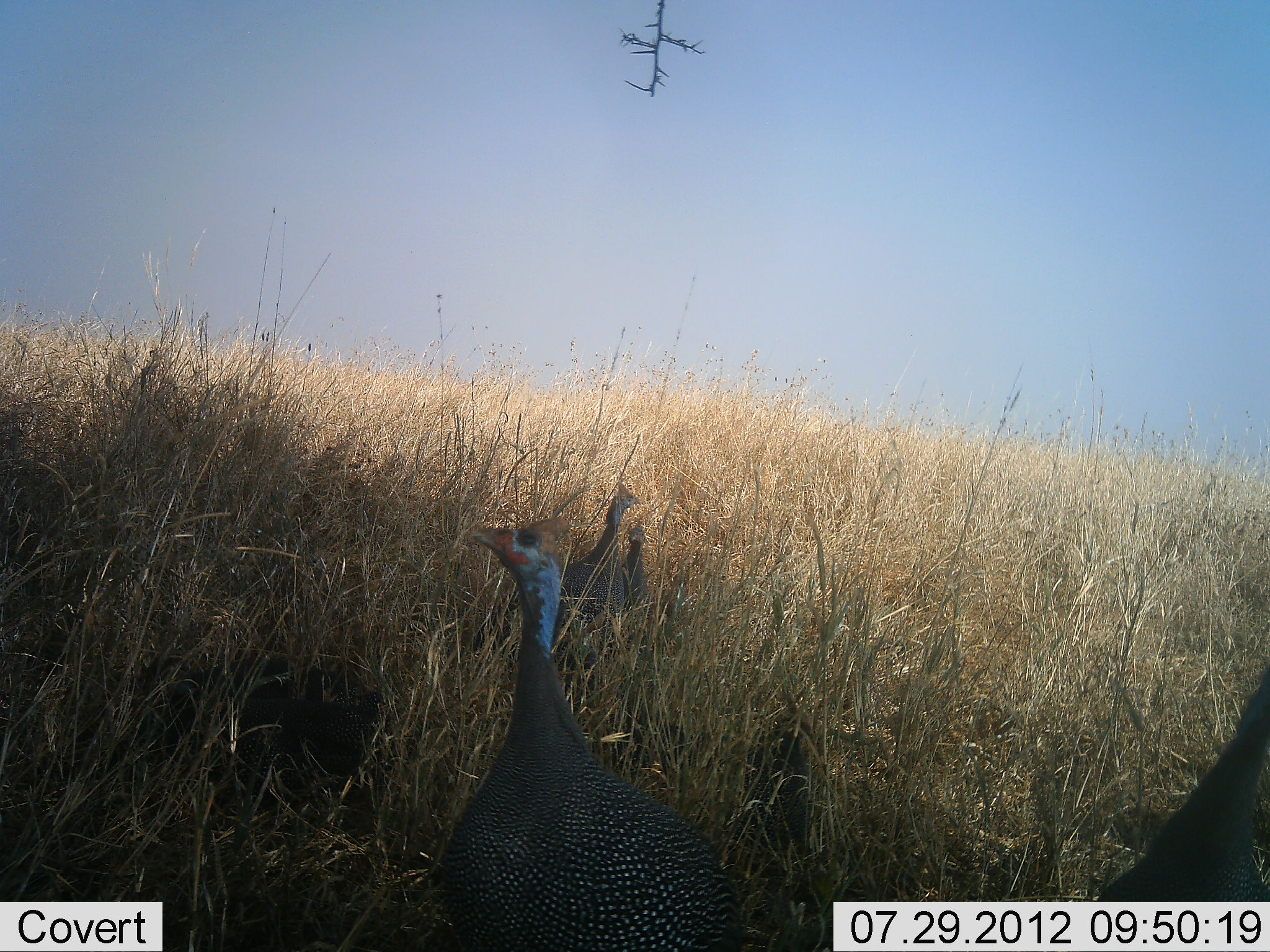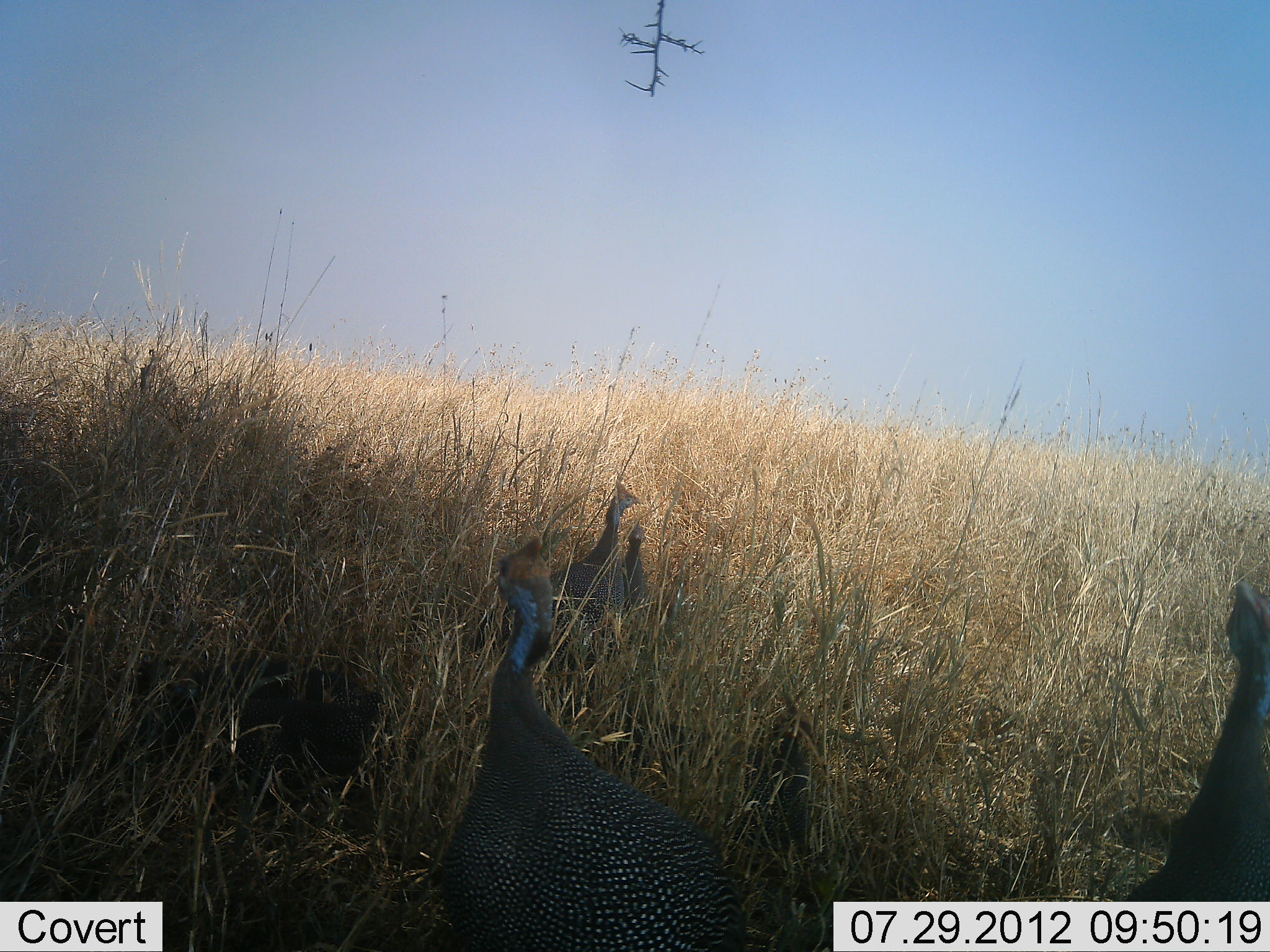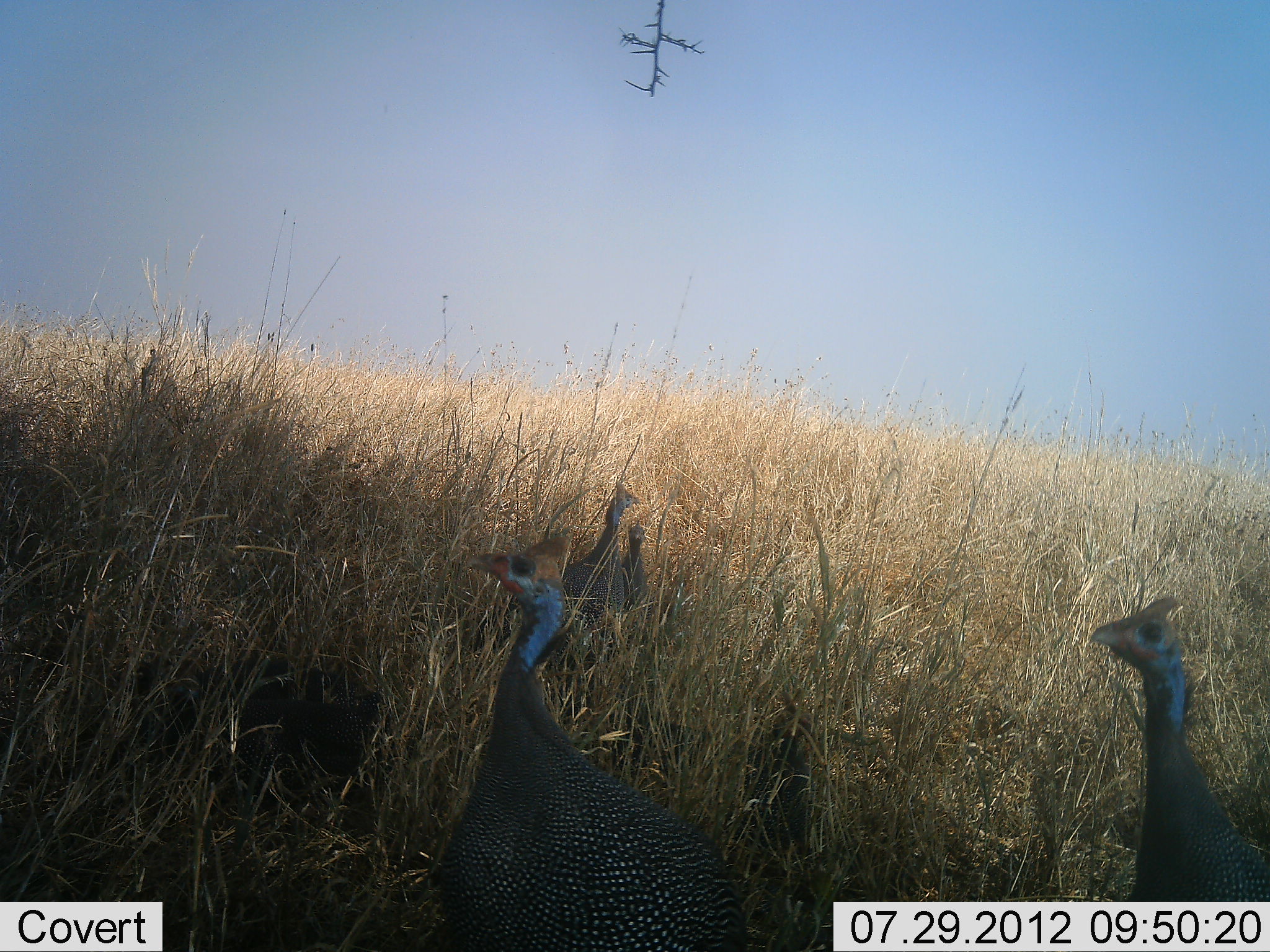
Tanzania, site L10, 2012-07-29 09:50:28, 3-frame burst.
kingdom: Animalia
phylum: Chordata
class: Aves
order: Galliformes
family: Numididae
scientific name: Numididae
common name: guinea fowl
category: guineafowl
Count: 4.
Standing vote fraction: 90%.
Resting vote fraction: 10%.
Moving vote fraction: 20%.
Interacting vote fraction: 0%.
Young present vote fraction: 0%.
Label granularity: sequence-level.